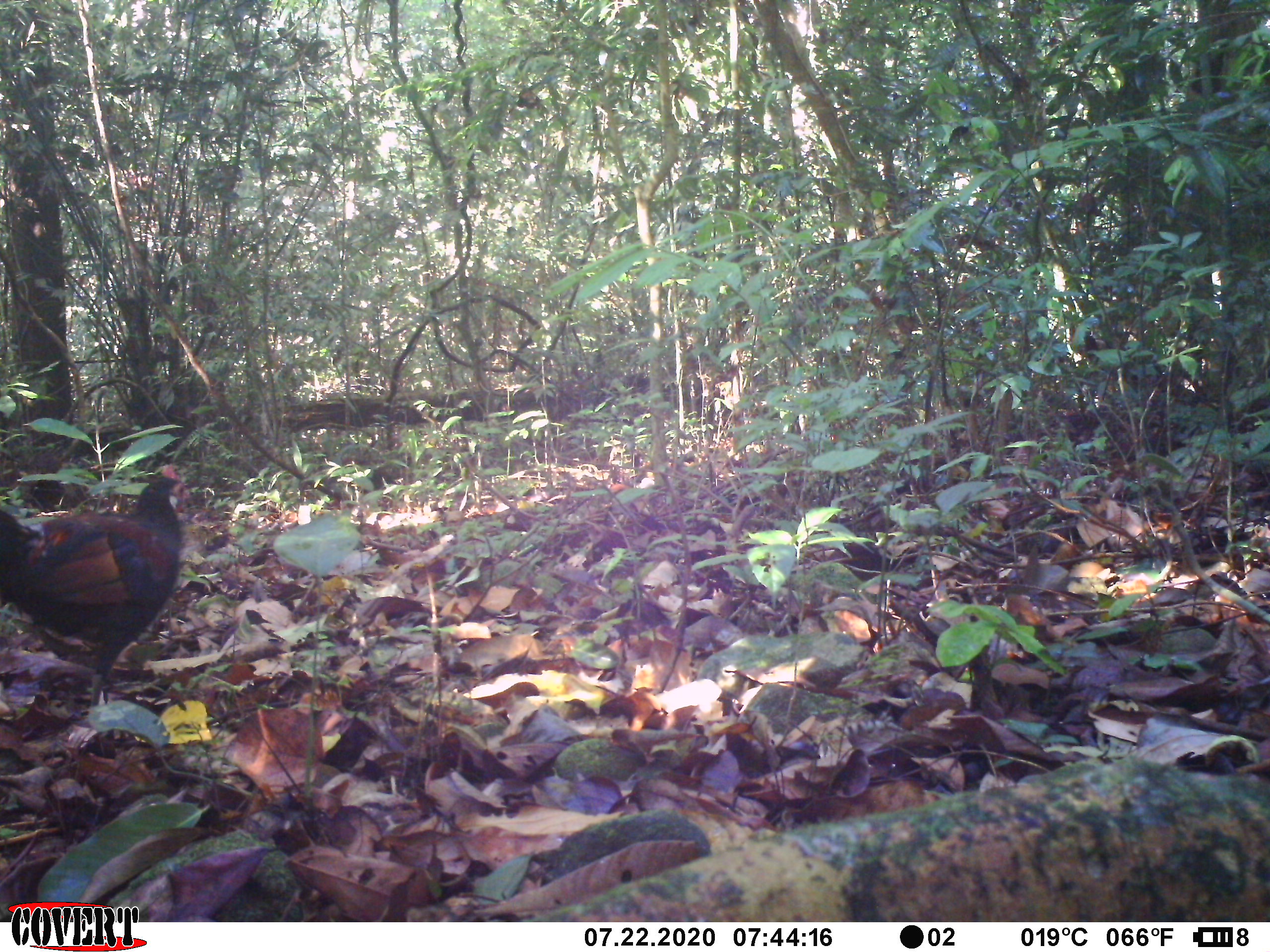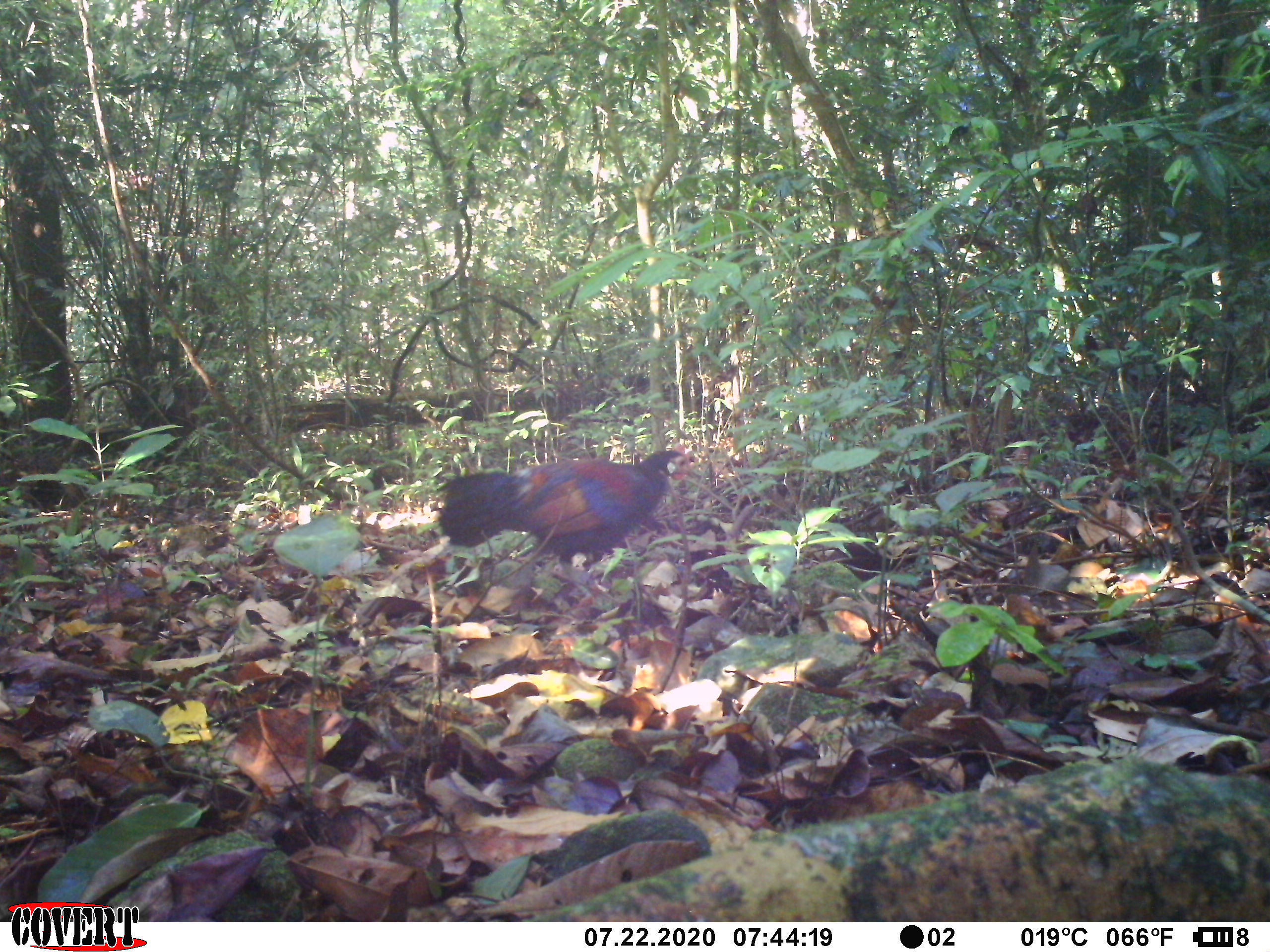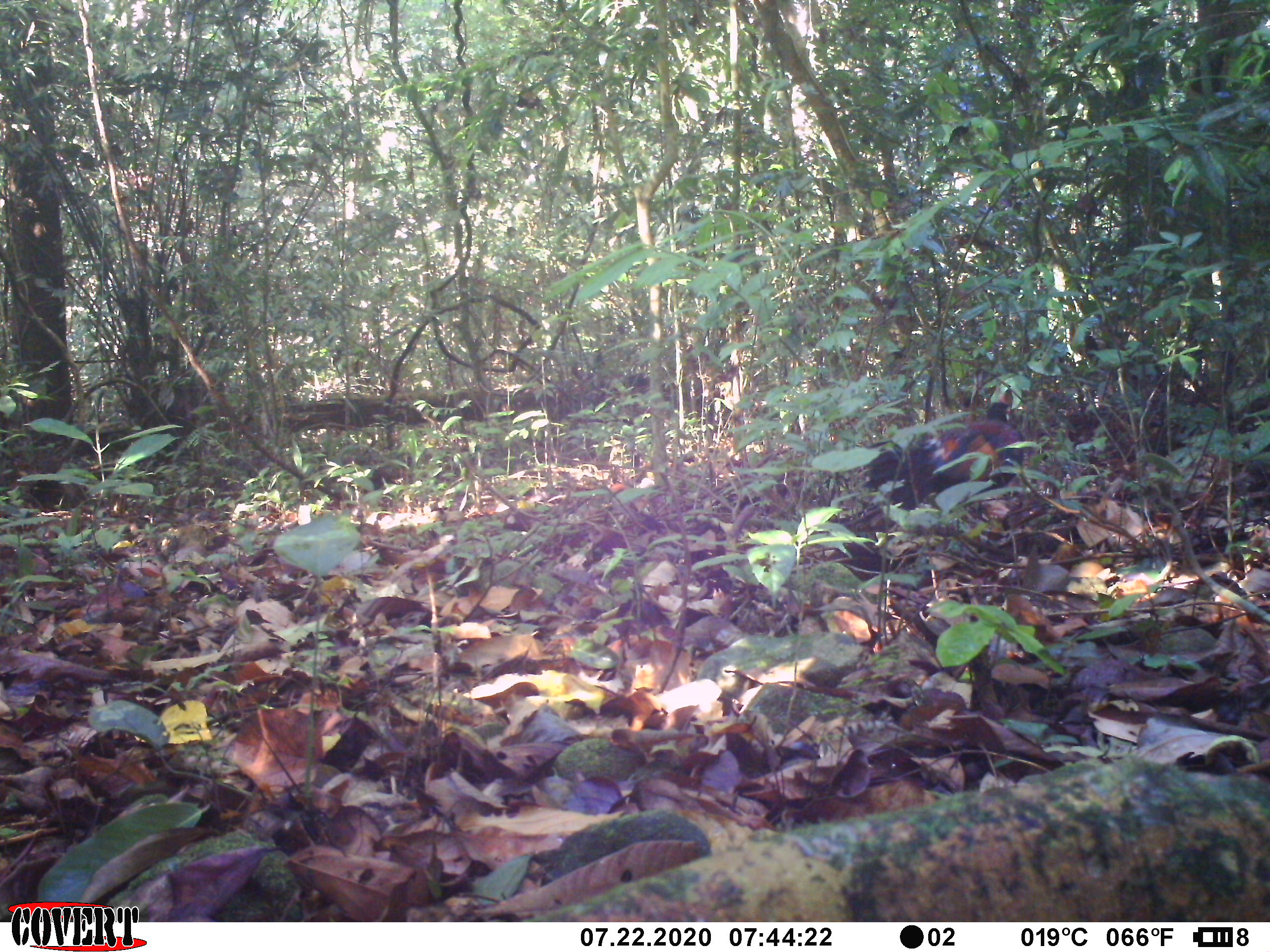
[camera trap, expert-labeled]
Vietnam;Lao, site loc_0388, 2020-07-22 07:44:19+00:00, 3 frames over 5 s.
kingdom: Animalia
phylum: Chordata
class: Aves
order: Galliformes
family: Phasianidae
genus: Gallus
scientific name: Gallus gallus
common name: red junglefowl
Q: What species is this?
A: Red junglefowl (Gallus gallus).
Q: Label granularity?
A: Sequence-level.